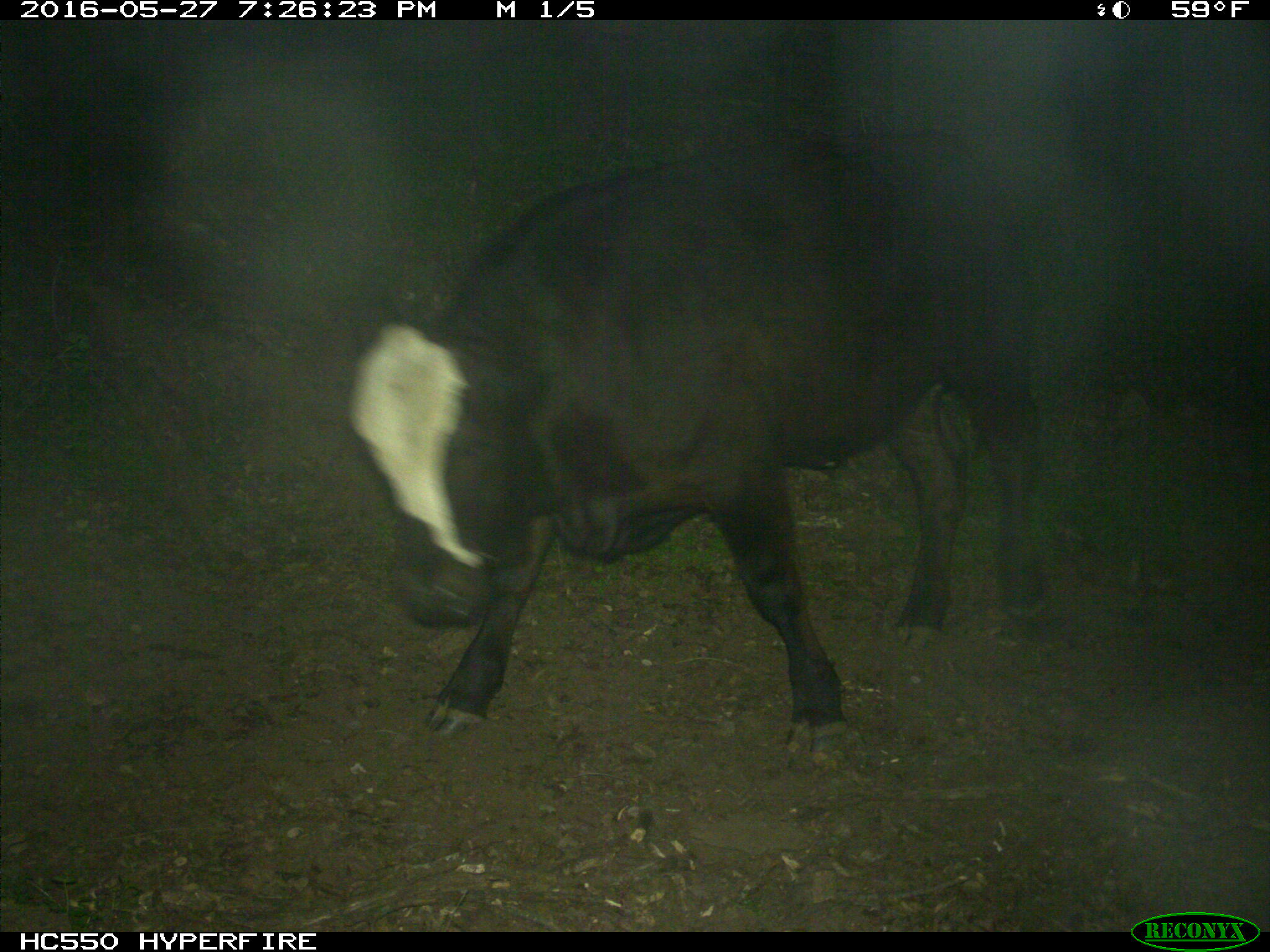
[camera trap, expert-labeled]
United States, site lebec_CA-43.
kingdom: Animalia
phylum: Chordata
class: Mammalia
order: Artiodactyla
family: Bovidae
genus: Bos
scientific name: Bos taurus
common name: domestic cow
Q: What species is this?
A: Bos taurus (domestic cow).